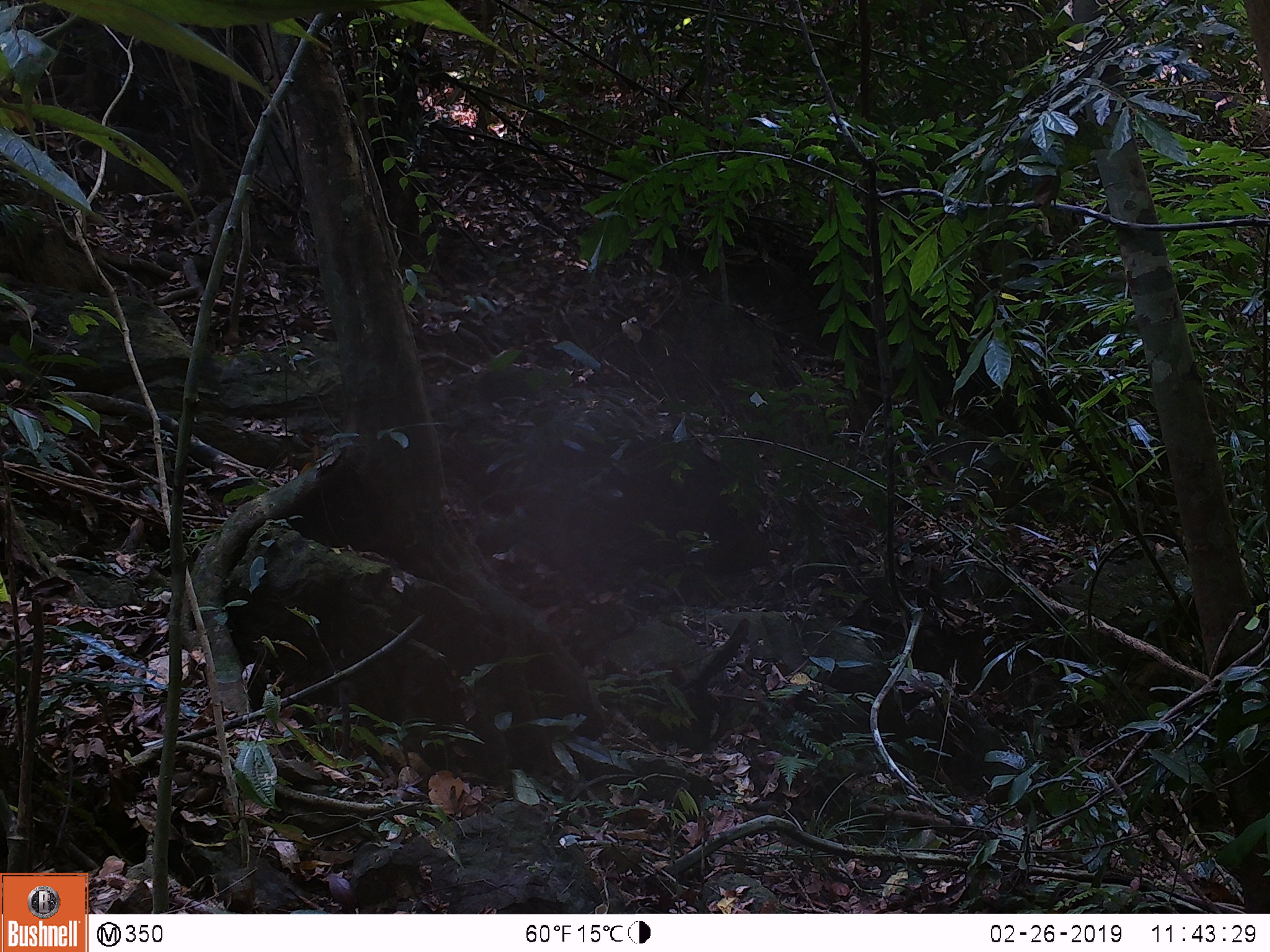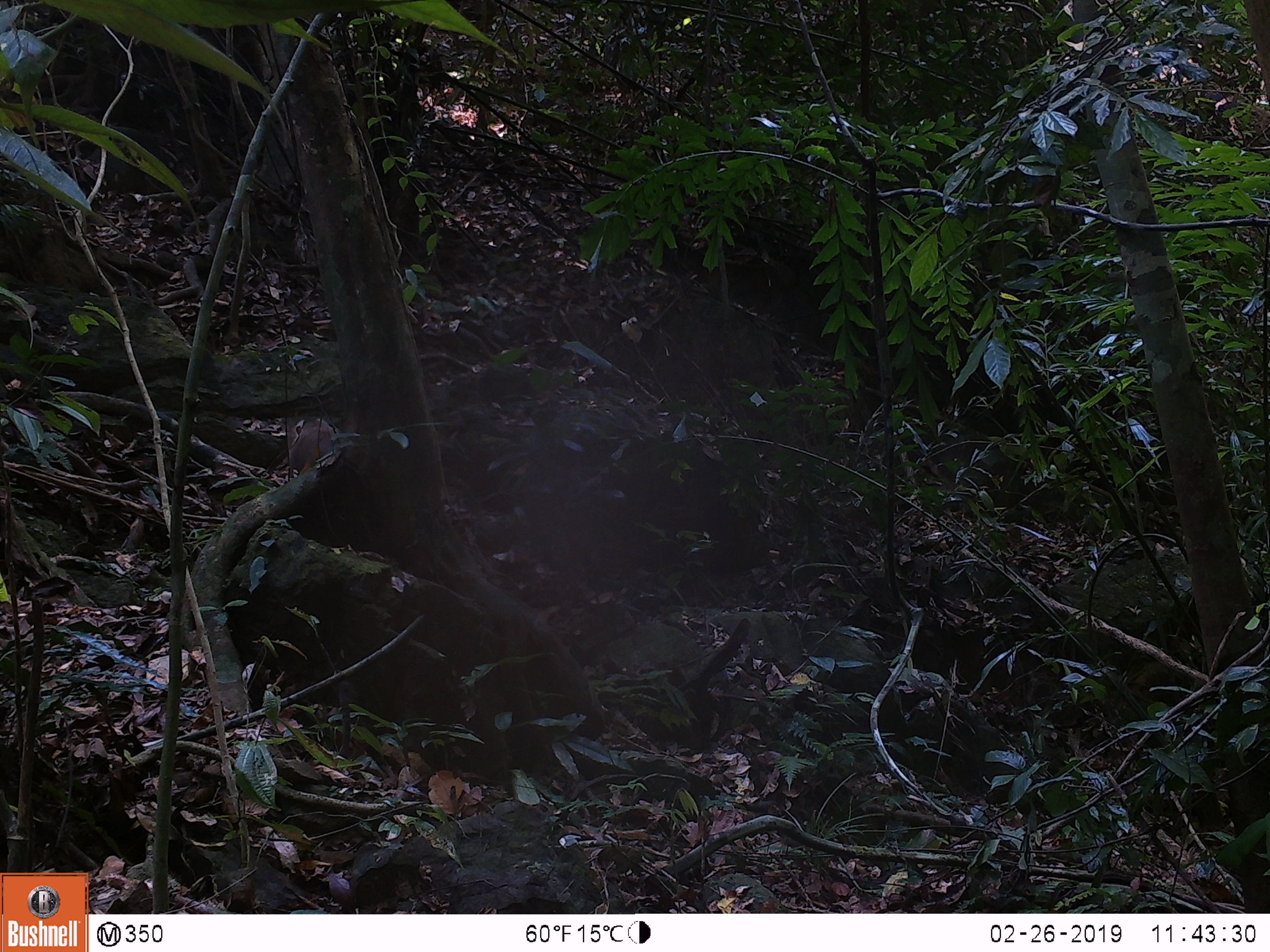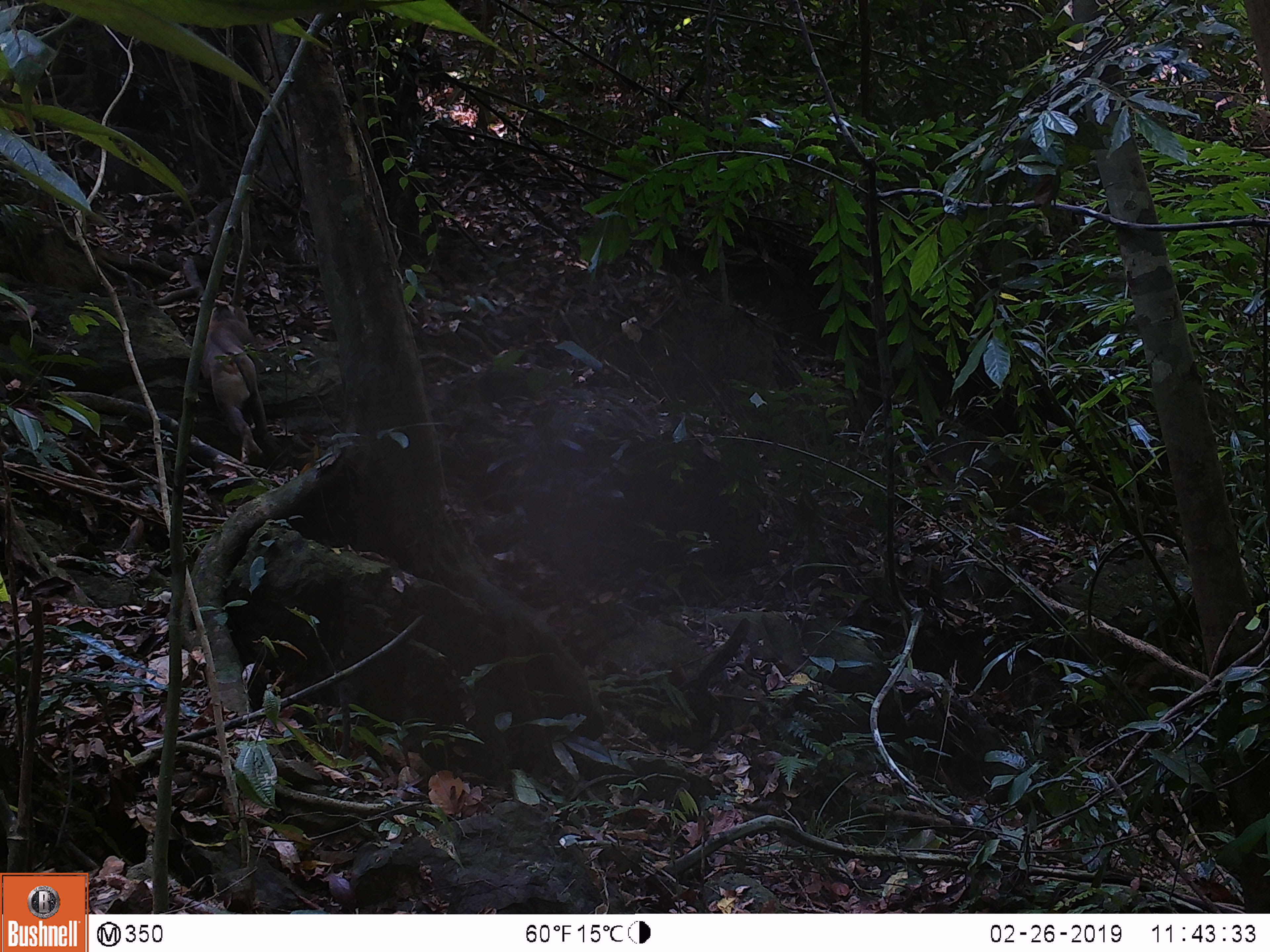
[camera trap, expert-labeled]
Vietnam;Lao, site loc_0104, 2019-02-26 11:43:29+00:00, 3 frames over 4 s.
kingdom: Animalia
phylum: Chordata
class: Mammalia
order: Primates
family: Cercopithecidae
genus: Macaca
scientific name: Macaca nemestrina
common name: pig-tailed macaque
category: pig tailed macaque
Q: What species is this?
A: Pig tailed macaque (pig-tailed macaque) (Macaca nemestrina).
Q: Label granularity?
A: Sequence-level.